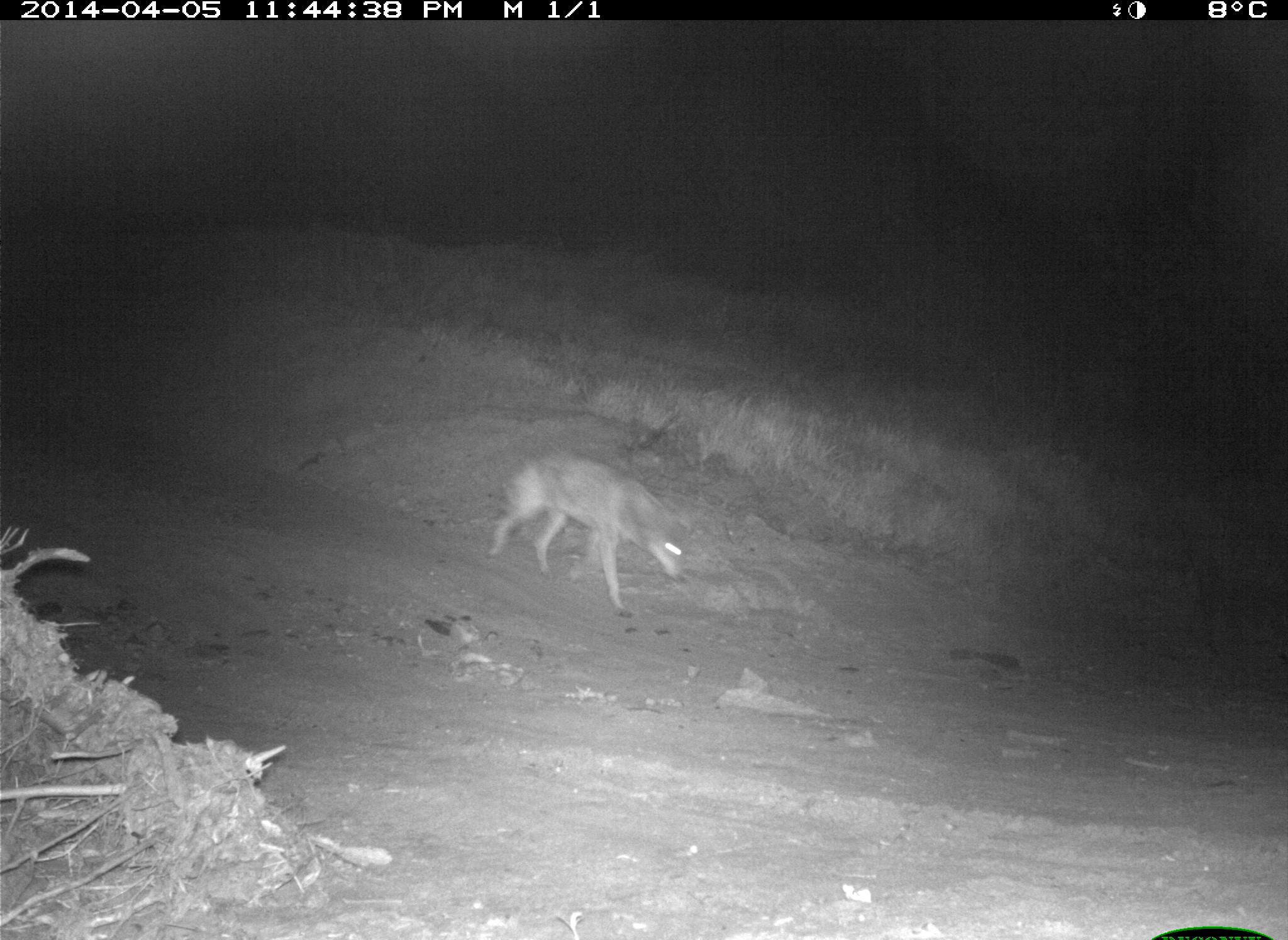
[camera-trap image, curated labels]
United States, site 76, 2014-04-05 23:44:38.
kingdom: Animalia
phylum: Chordata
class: Mammalia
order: Carnivora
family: Canidae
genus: Canis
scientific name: Canis latrans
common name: coyote